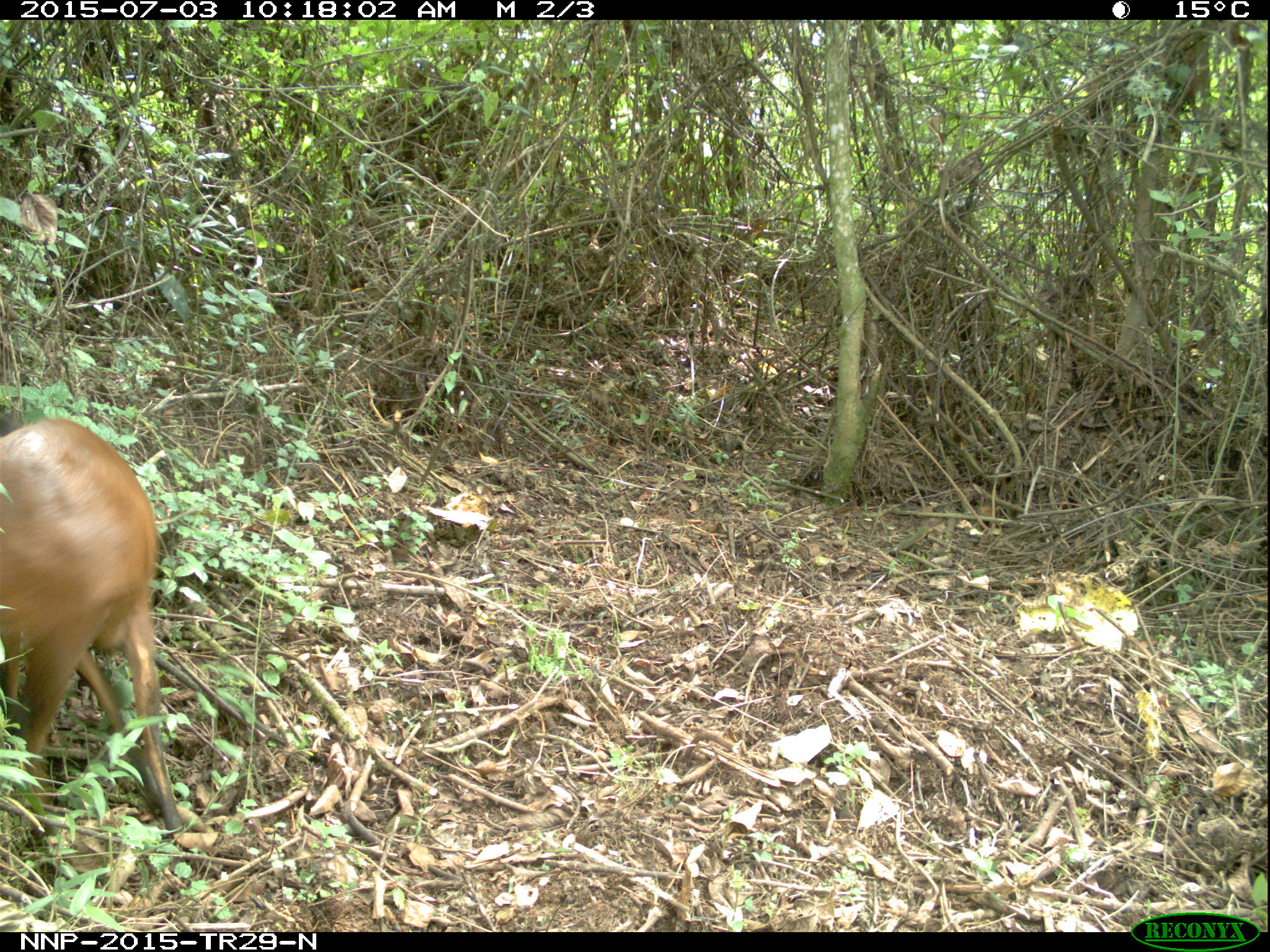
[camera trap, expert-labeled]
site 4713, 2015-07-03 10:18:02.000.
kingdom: Animalia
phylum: Chordata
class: Mammalia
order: Artiodactyla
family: Bovidae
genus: Cephalophus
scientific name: Cephalophus nigrifrons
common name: black-fronted duiker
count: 1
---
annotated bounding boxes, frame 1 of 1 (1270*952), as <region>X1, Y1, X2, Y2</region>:
cephalophus nigrifrons: <region>0, 415, 184, 836</region>